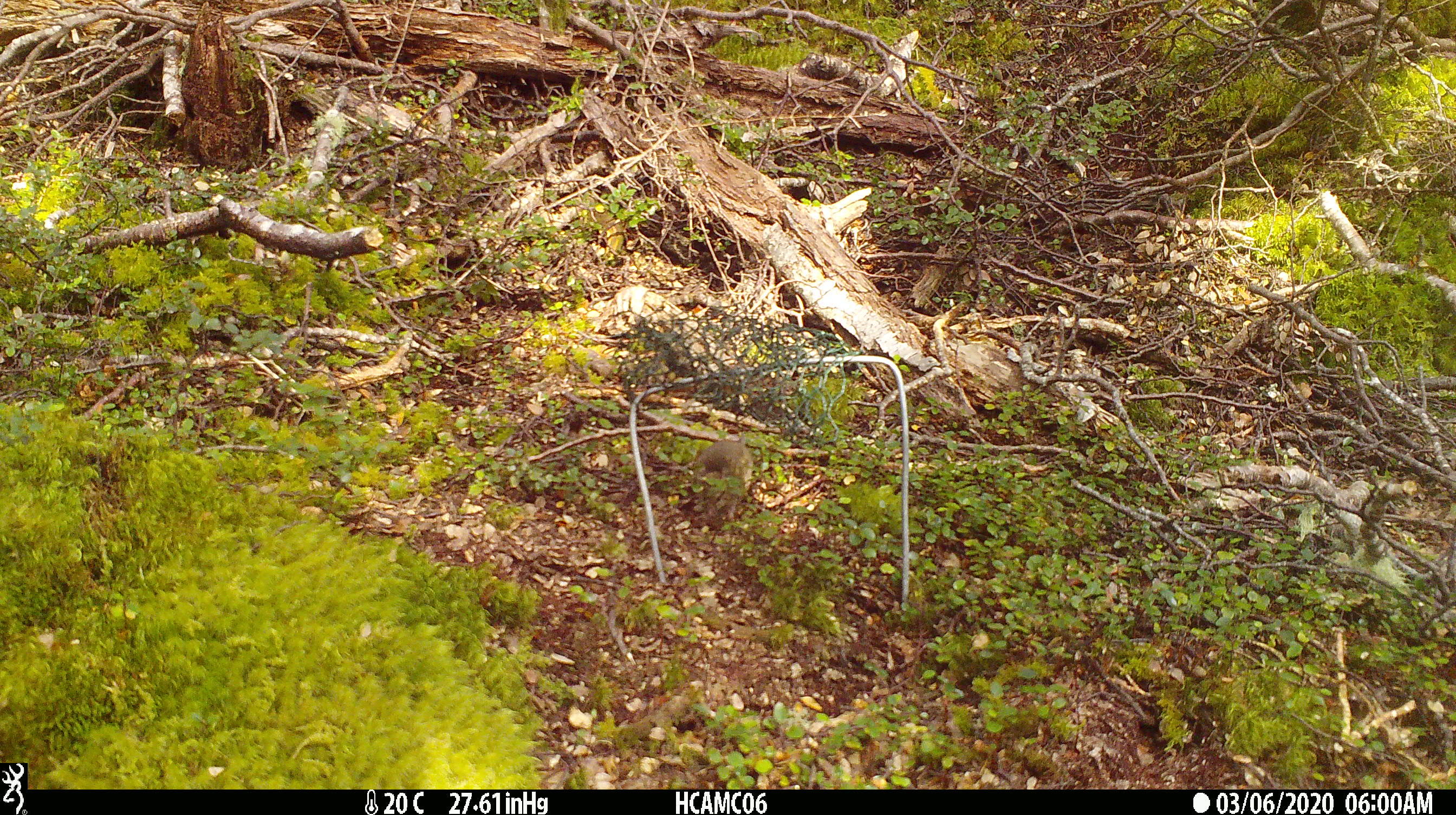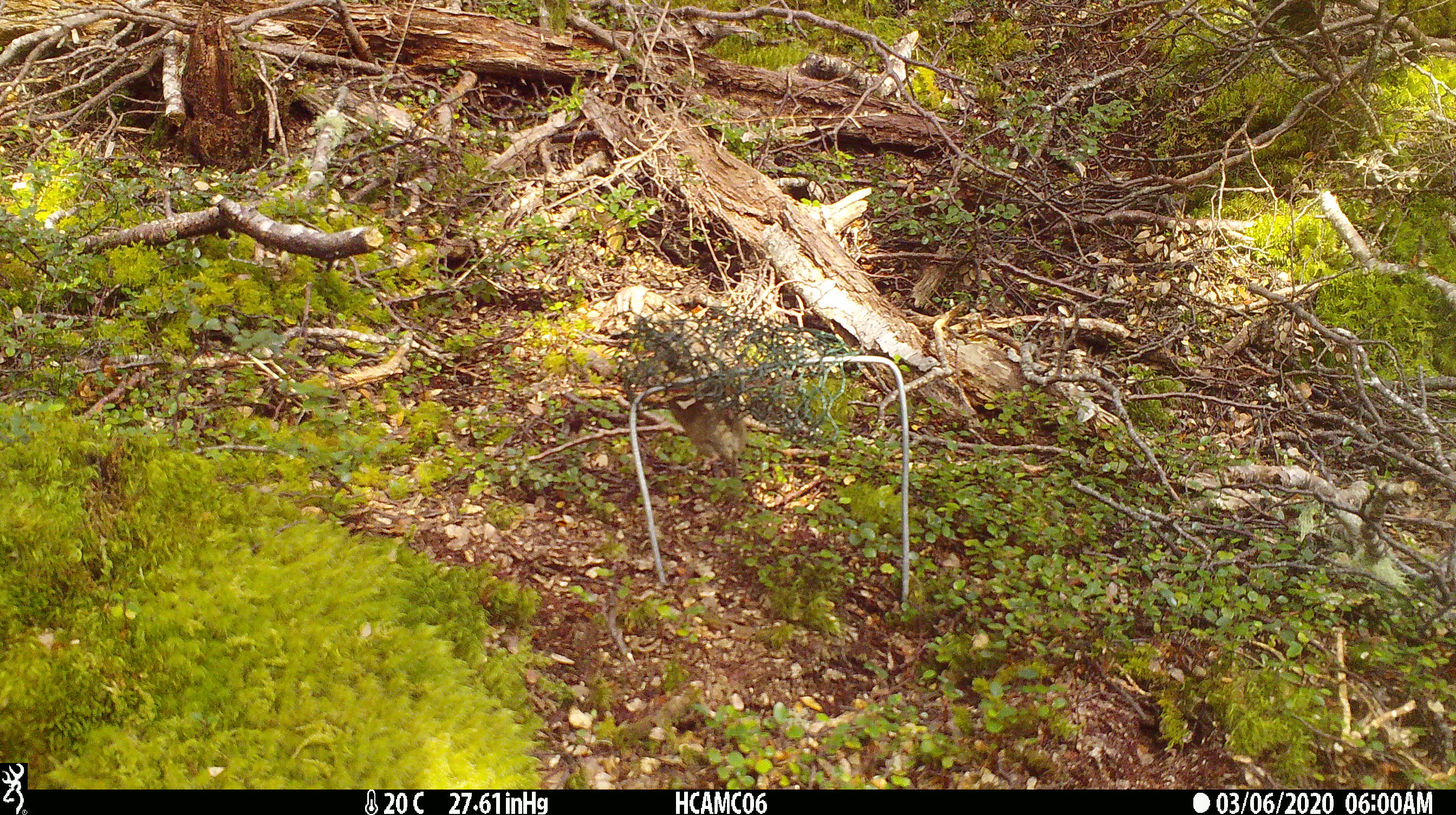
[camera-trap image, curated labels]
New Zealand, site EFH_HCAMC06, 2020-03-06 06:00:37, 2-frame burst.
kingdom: Animalia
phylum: Chordata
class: Mammalia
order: Rodentia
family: Muridae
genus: Mus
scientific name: Mus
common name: mouse